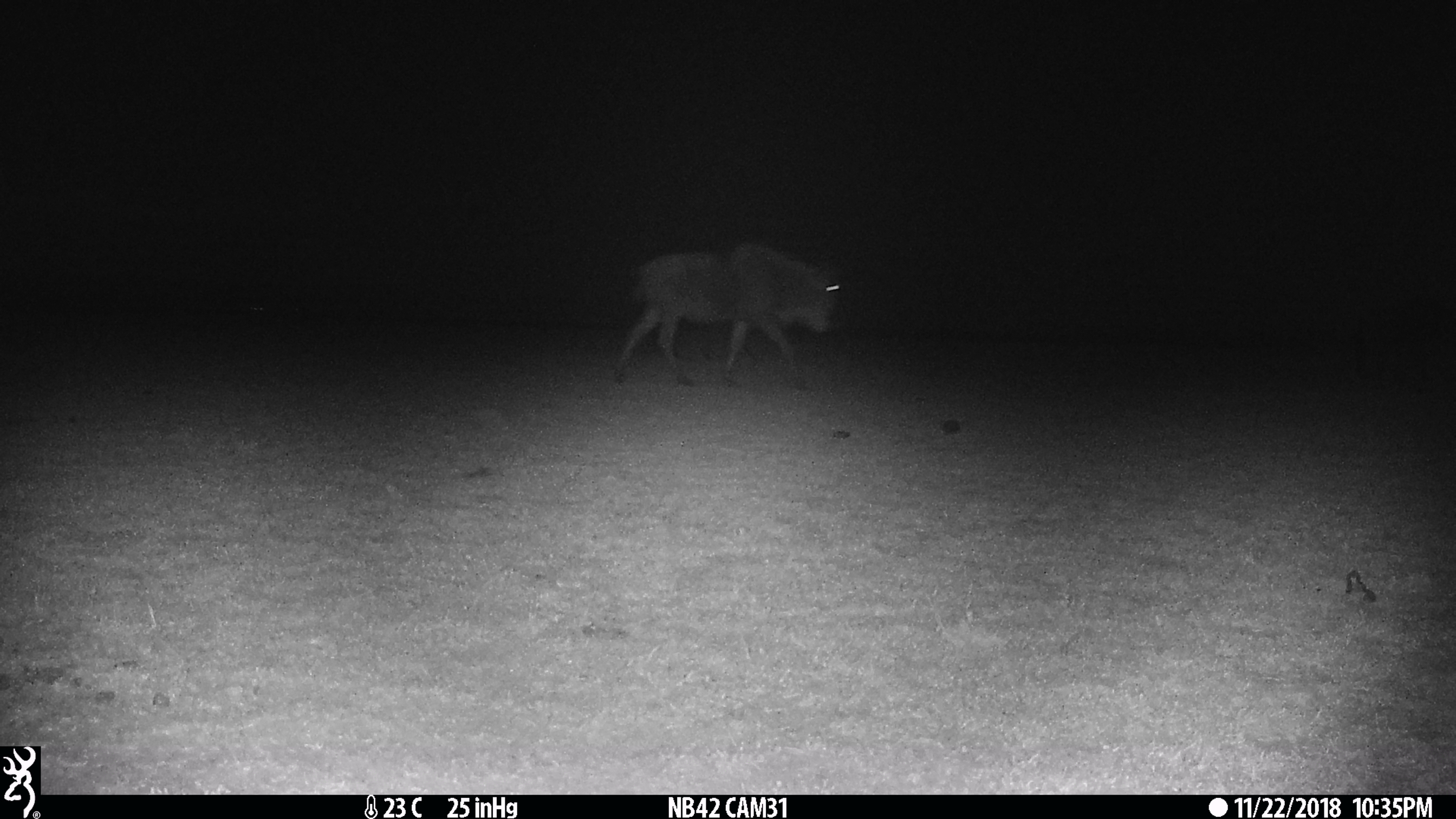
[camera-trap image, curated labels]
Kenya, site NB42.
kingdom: Animalia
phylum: Chordata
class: Mammalia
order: Artiodactyla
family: Bovidae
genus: Connochaetes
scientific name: Connochaetes taurinus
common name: blue wildebeest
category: wildebeest